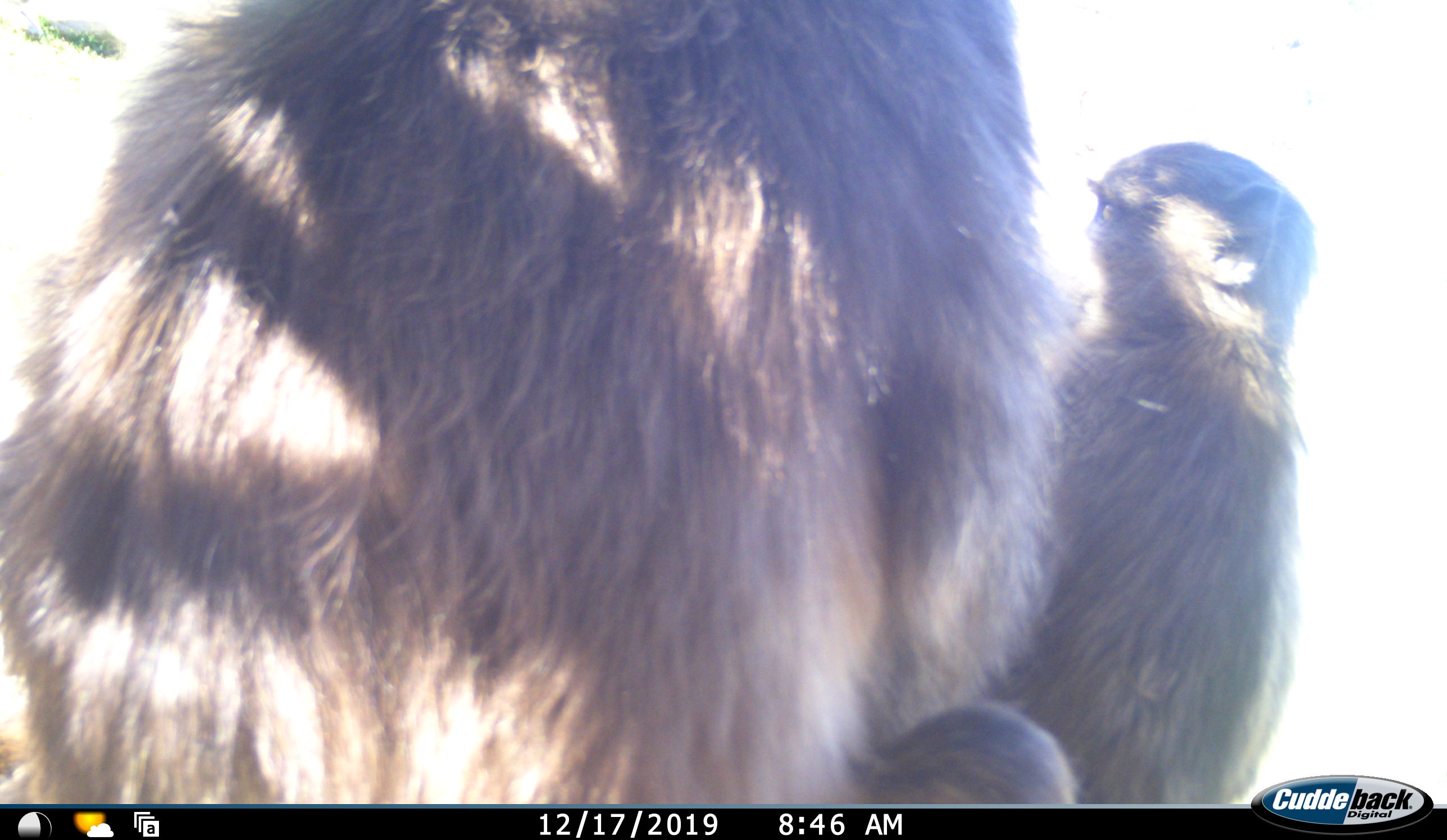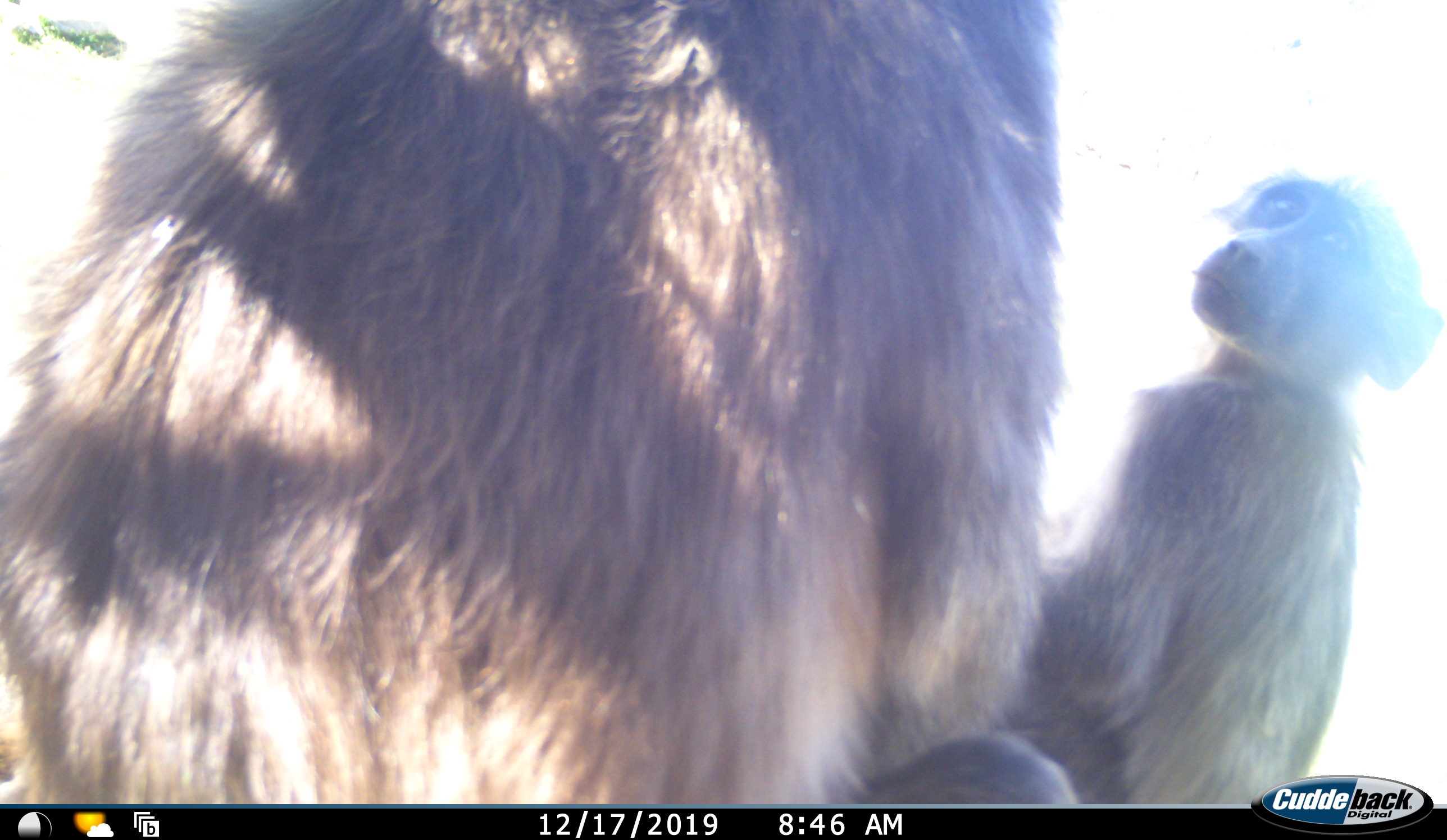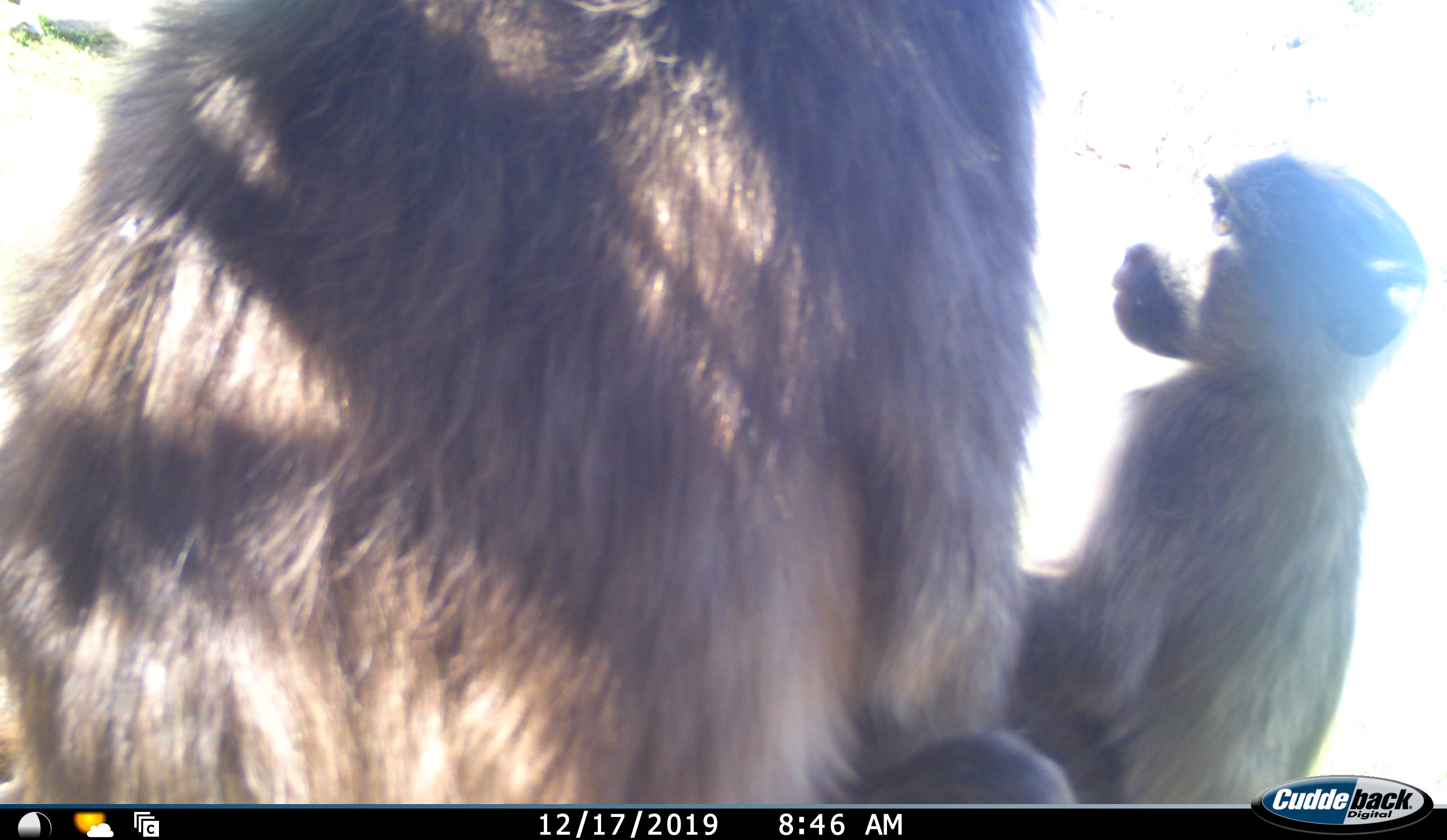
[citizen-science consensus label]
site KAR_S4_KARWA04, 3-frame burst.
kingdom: Animalia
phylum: Chordata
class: Mammalia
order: Primates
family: Cercopithecidae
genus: Papio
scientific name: Papio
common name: baboon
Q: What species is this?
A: Baboon (Papio).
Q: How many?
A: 2.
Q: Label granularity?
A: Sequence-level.